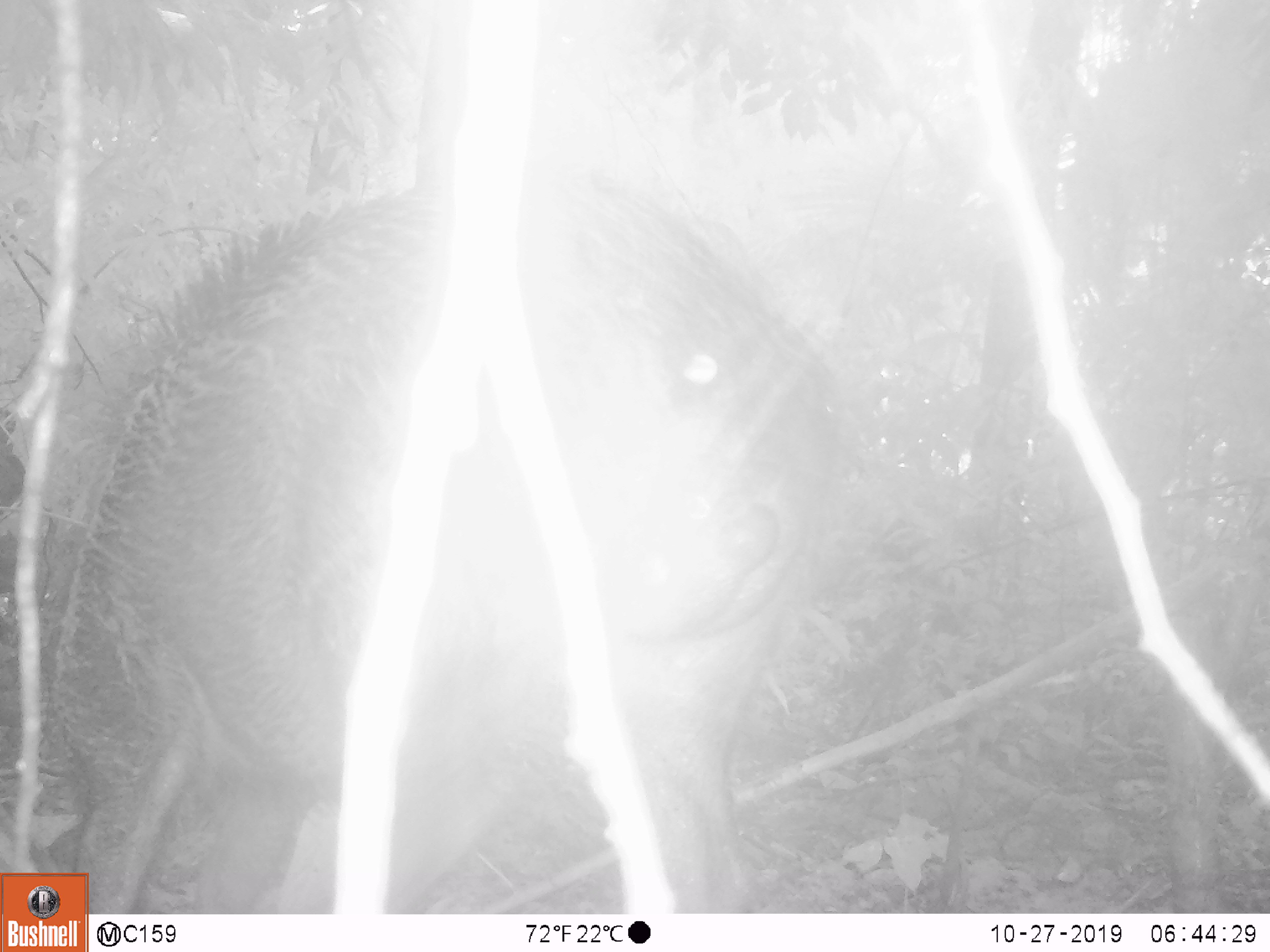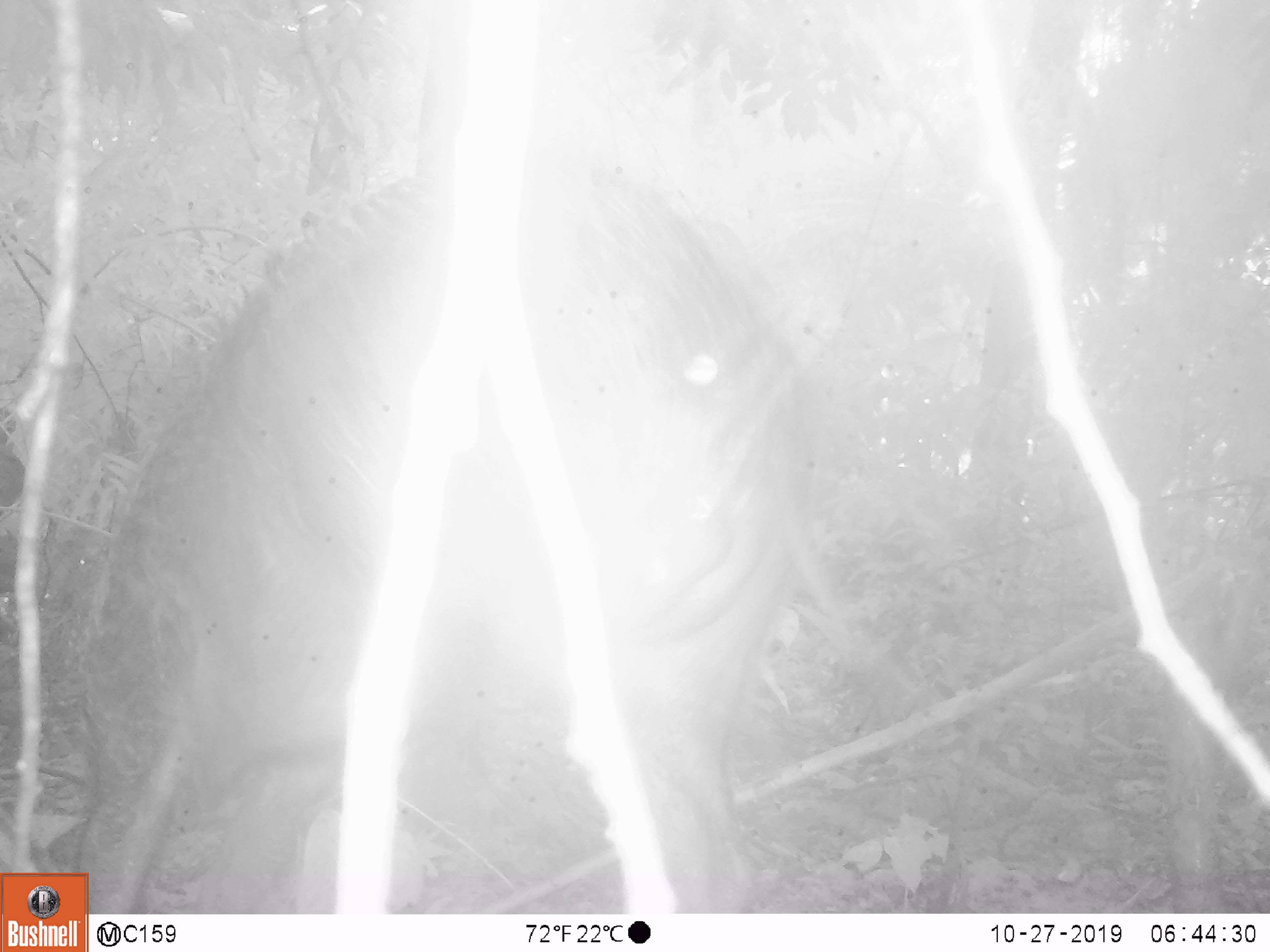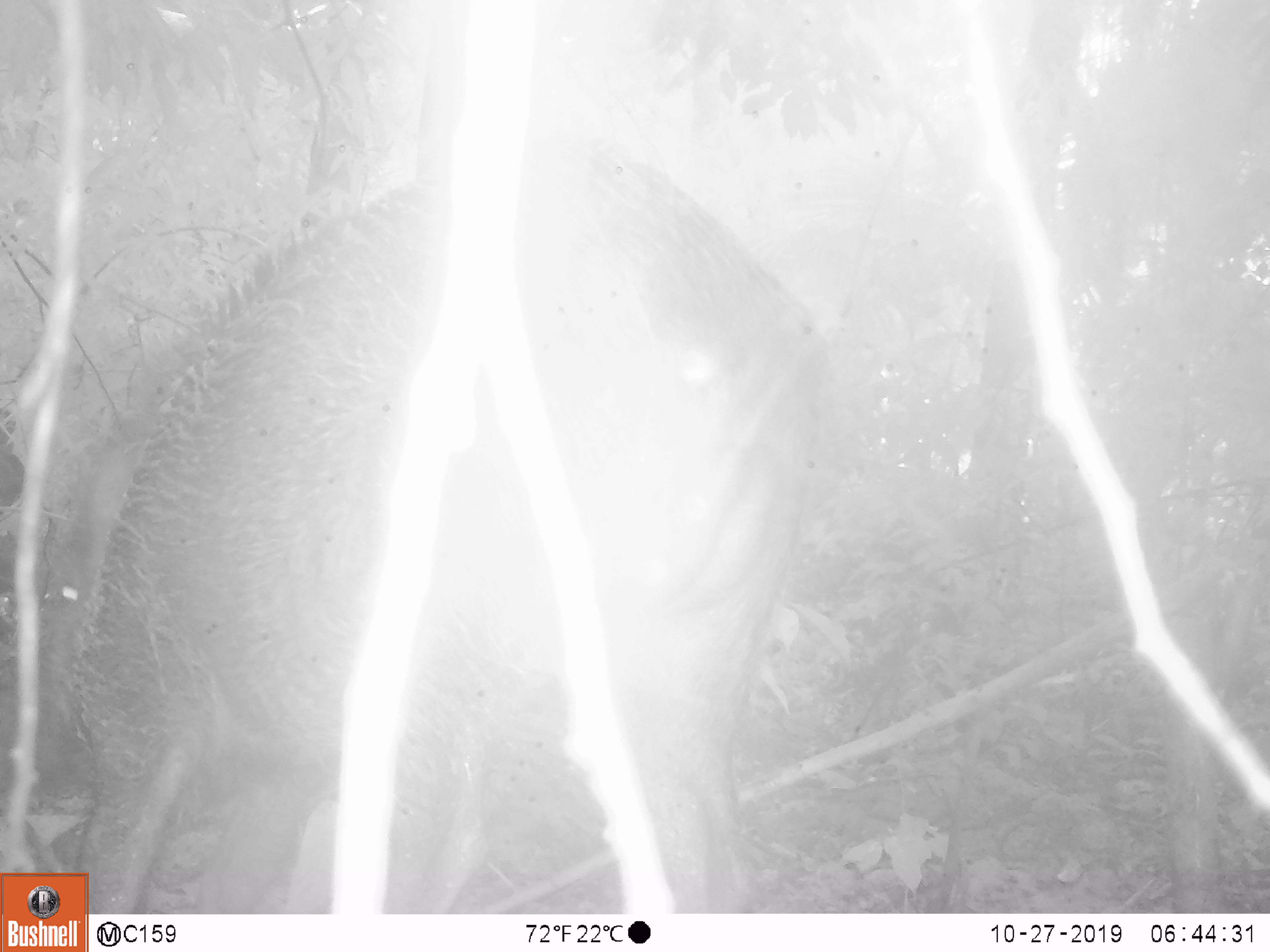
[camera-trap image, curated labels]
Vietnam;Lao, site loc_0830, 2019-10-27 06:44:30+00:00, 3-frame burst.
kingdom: Animalia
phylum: Chordata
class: Mammalia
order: Artiodactyla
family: Suidae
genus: Sus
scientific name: Sus scrofa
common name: eurasian wild pig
Eurasian wild pig (Sus scrofa). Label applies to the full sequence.